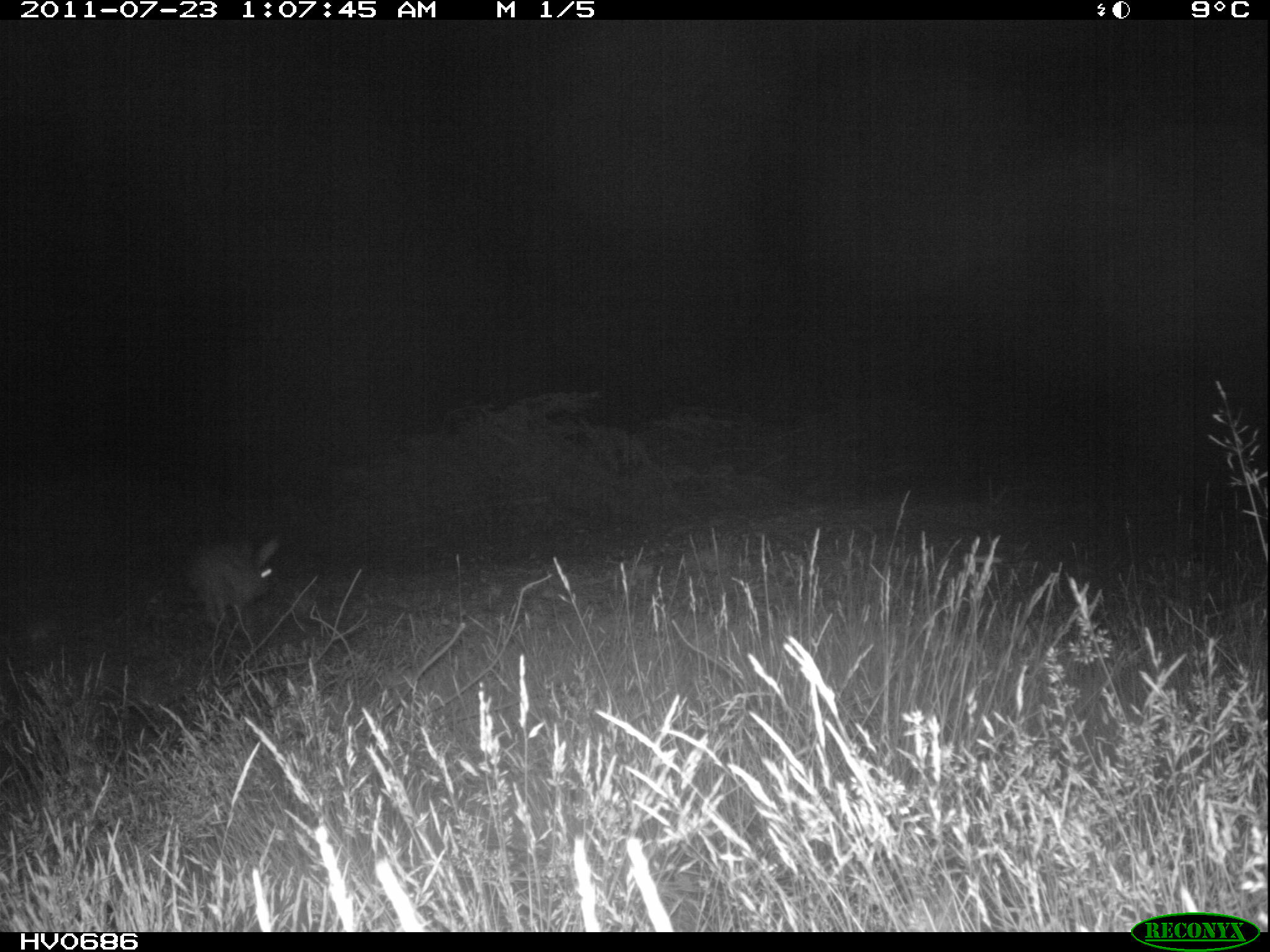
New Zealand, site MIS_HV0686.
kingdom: Animalia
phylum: Chordata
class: Mammalia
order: Lagomorpha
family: Leporidae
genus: Lepus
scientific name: Lepus europaeus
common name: brown hare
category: hare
Hare (brown hare) (Lepus europaeus).